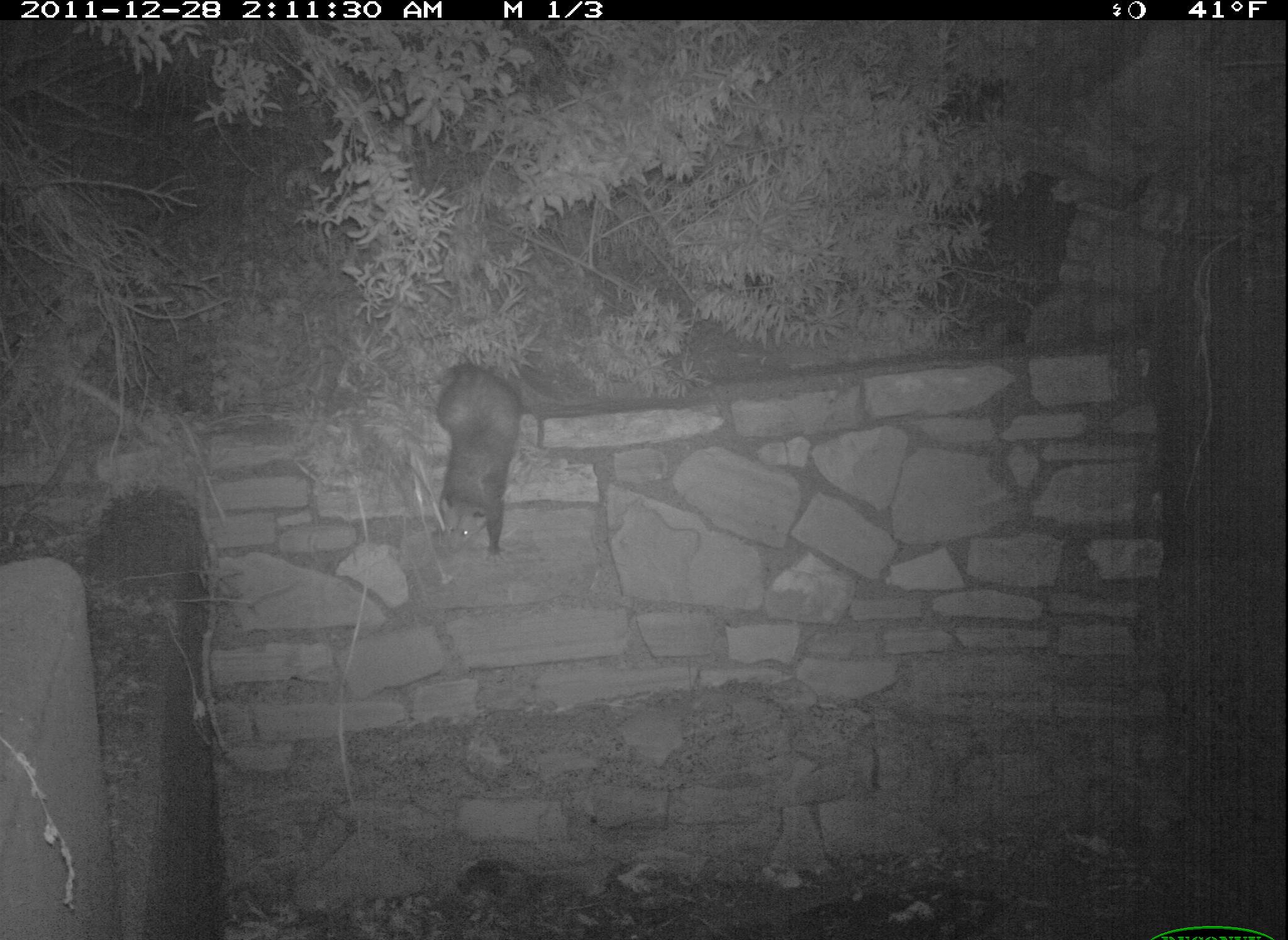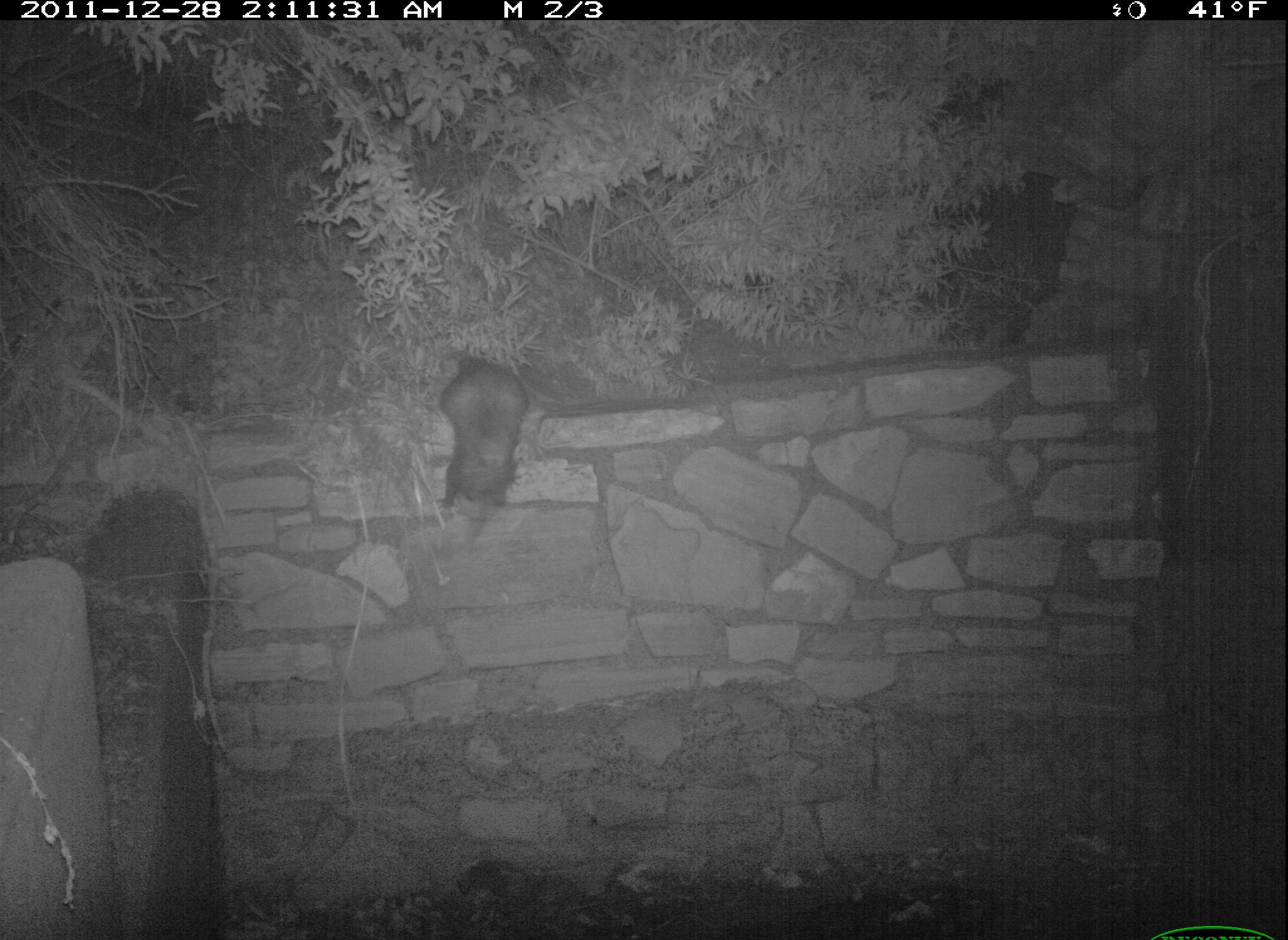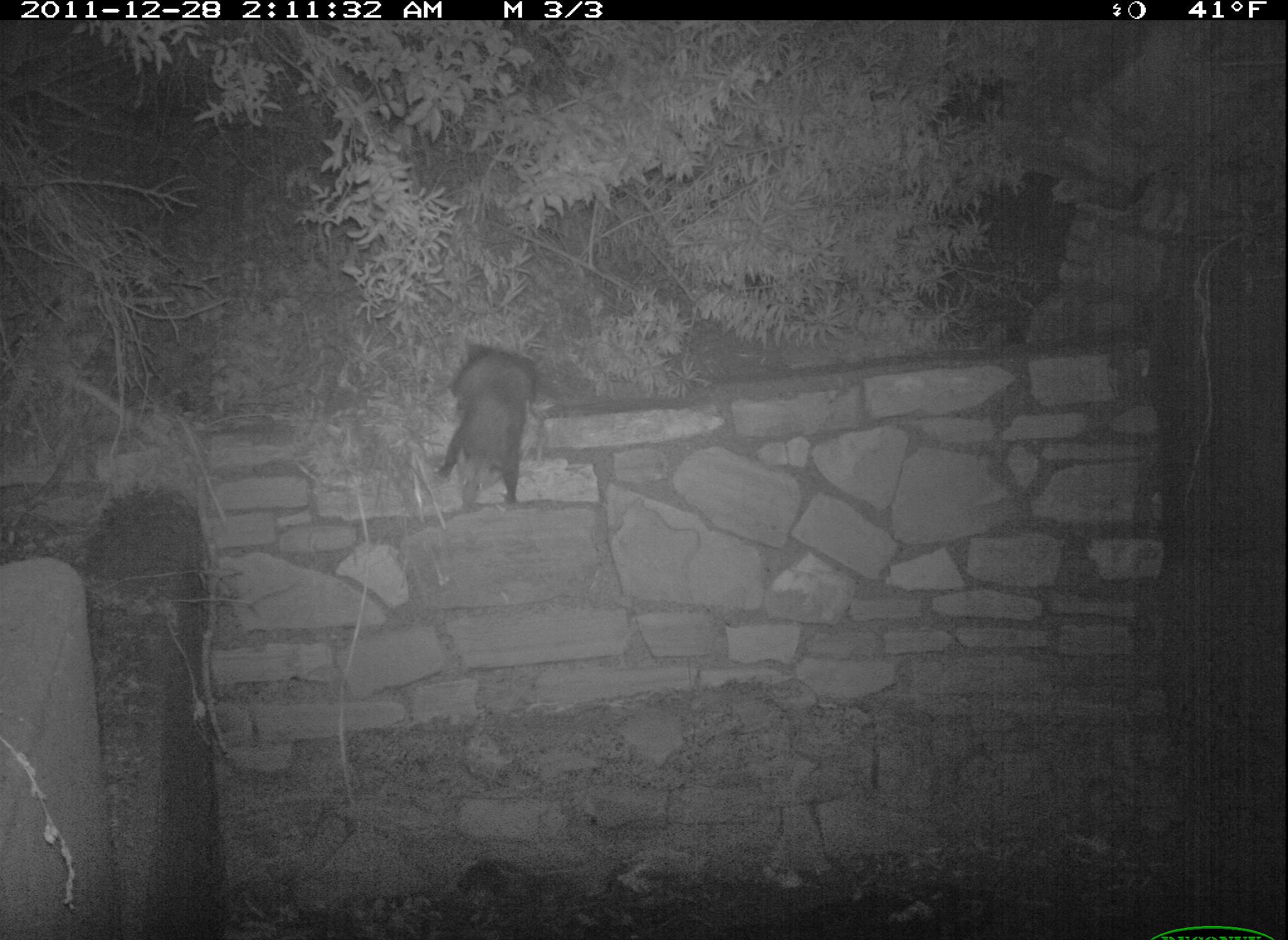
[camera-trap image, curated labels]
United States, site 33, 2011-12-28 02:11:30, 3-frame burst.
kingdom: Animalia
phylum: Chordata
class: Mammalia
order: Didelphimorphia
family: Didelphidae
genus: Didelphis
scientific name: Didelphis virginiana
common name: virginia opossum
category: opossum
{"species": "opossum (virginia opossum) (Didelphis virginiana)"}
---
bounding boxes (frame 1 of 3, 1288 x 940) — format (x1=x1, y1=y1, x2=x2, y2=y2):
opossum: (x1=425, y1=341, x2=549, y2=590)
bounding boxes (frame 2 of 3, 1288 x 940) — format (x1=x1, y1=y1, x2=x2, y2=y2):
opossum: (x1=409, y1=326, x2=538, y2=551)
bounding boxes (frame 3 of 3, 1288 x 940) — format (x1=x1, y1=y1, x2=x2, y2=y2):
opossum: (x1=436, y1=292, x2=573, y2=528)